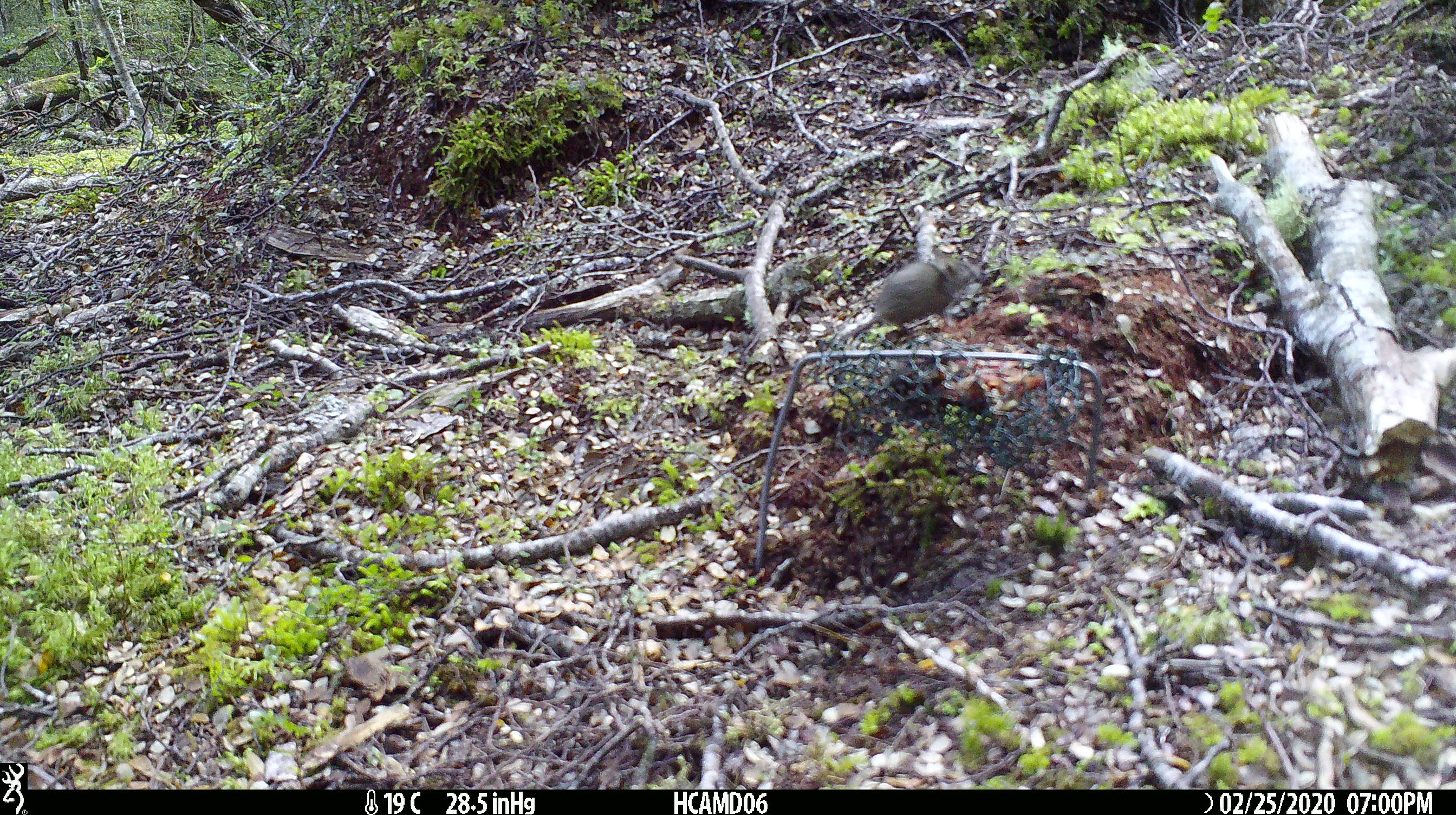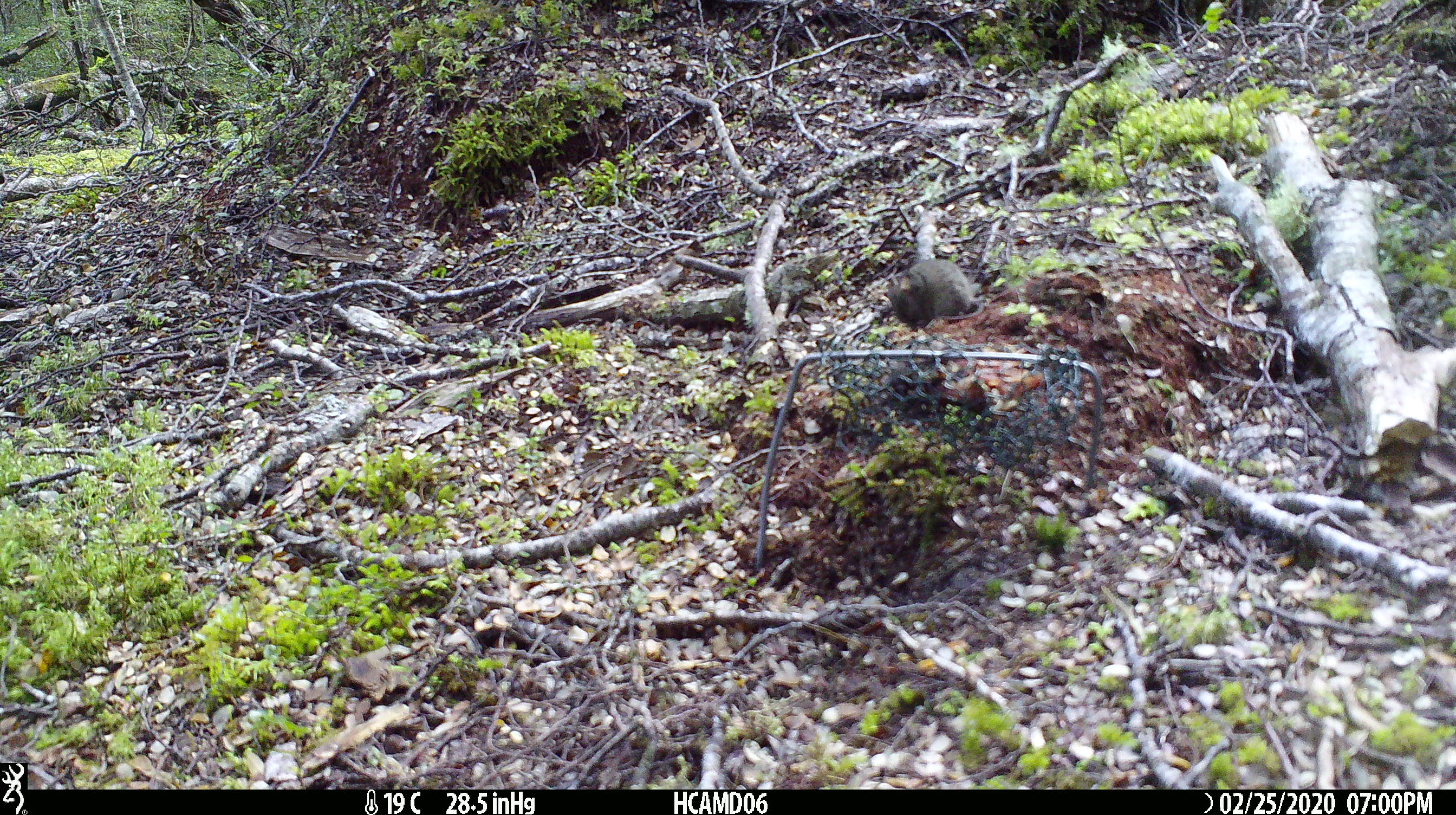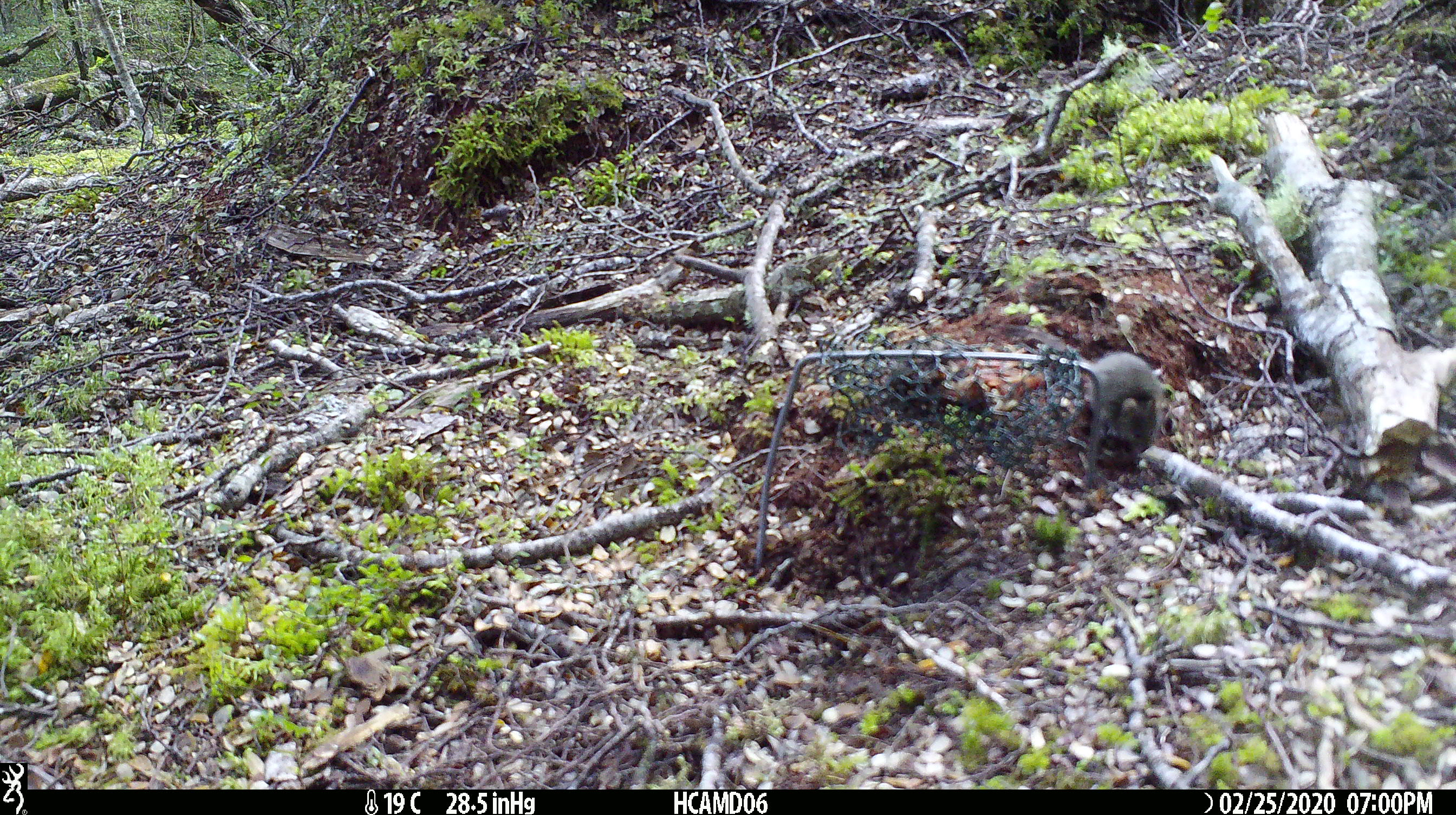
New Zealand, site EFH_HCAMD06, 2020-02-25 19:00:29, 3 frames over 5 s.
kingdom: Animalia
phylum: Chordata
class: Mammalia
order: Rodentia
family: Muridae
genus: Mus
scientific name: Mus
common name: mouse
Mouse (Mus).